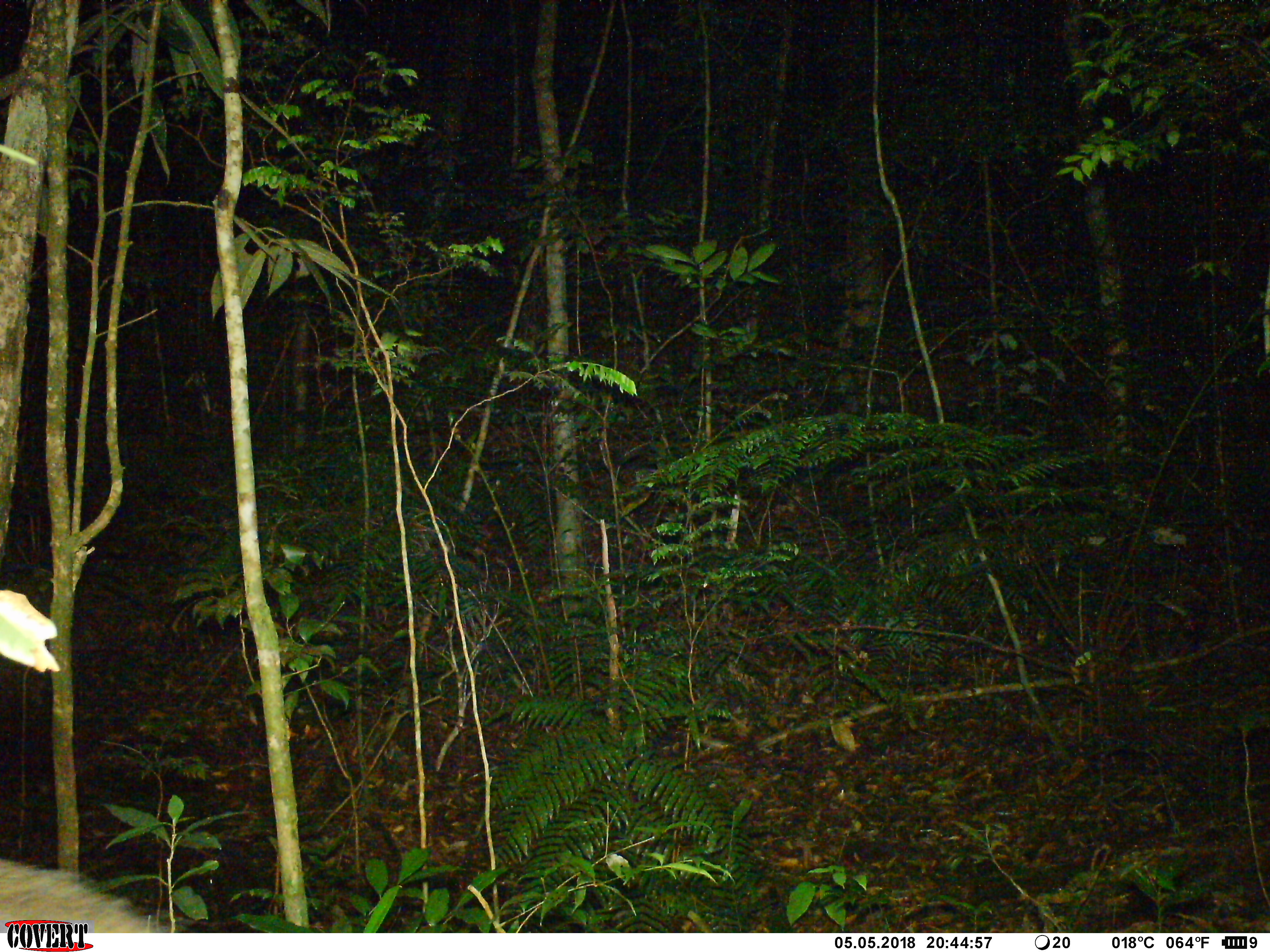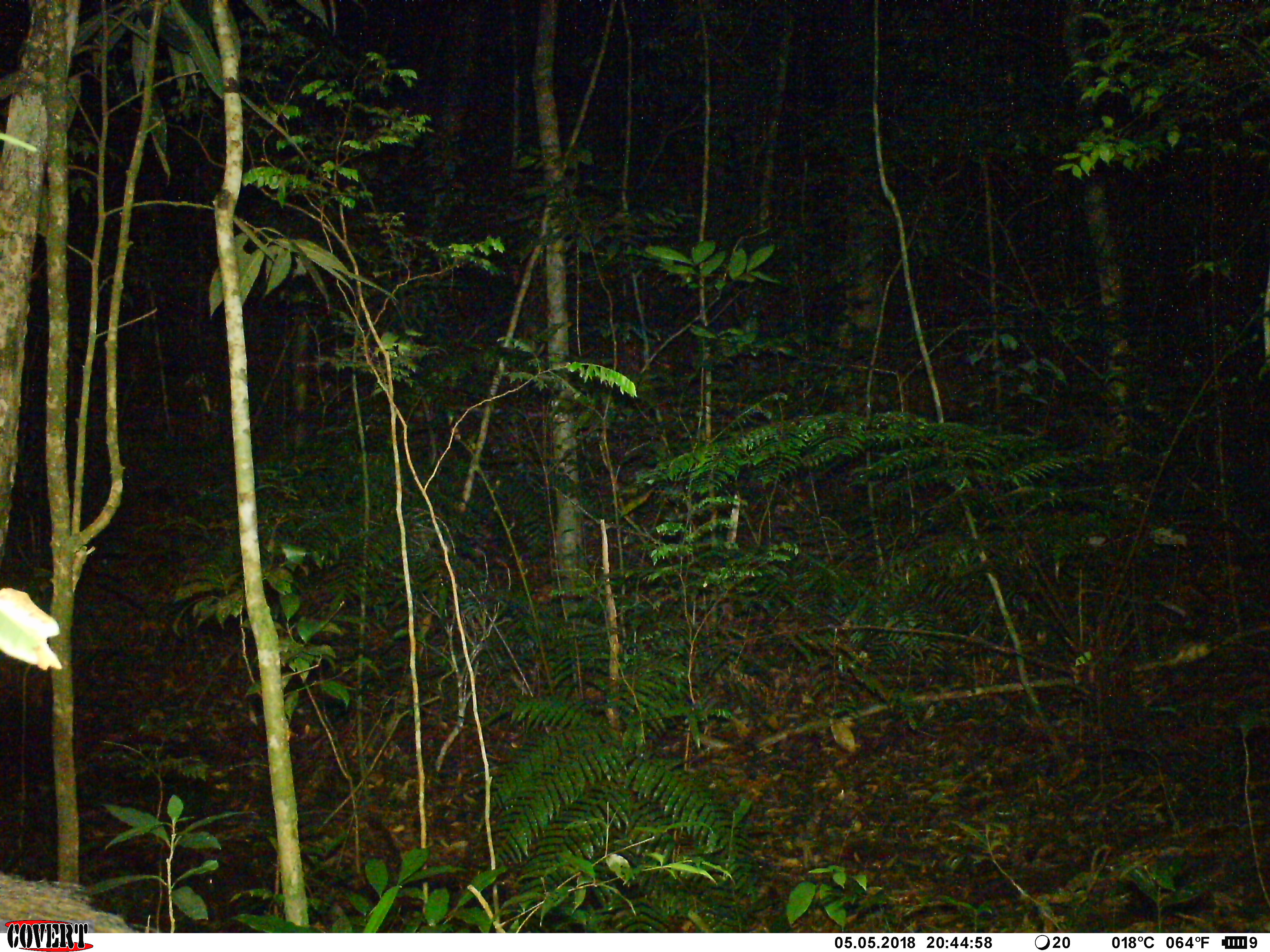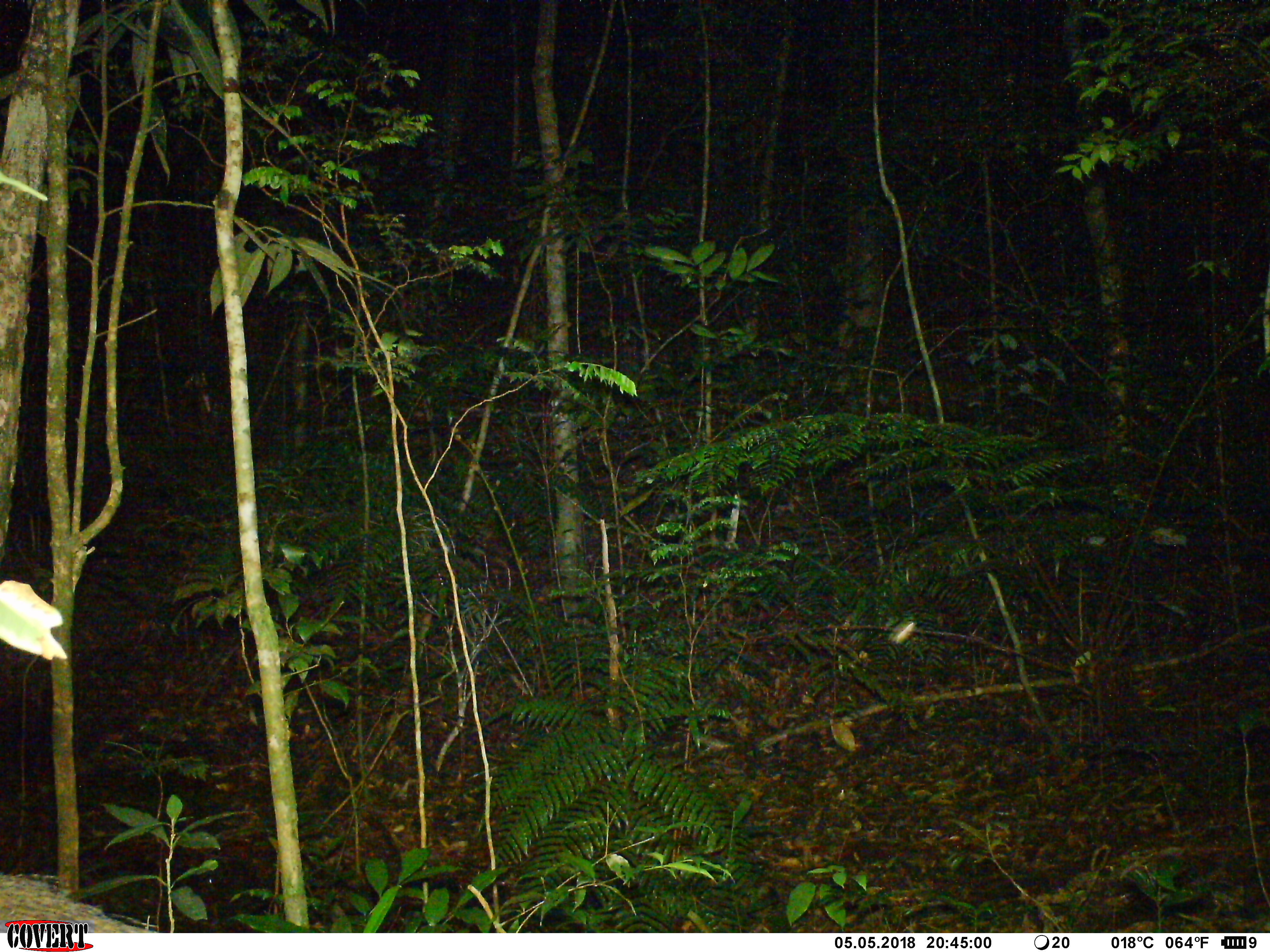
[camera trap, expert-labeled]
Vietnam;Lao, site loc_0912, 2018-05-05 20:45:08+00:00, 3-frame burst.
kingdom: Animalia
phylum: Chordata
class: Mammalia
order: Artiodactyla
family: Suidae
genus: Sus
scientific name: Sus scrofa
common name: eurasian wild pig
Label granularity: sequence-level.